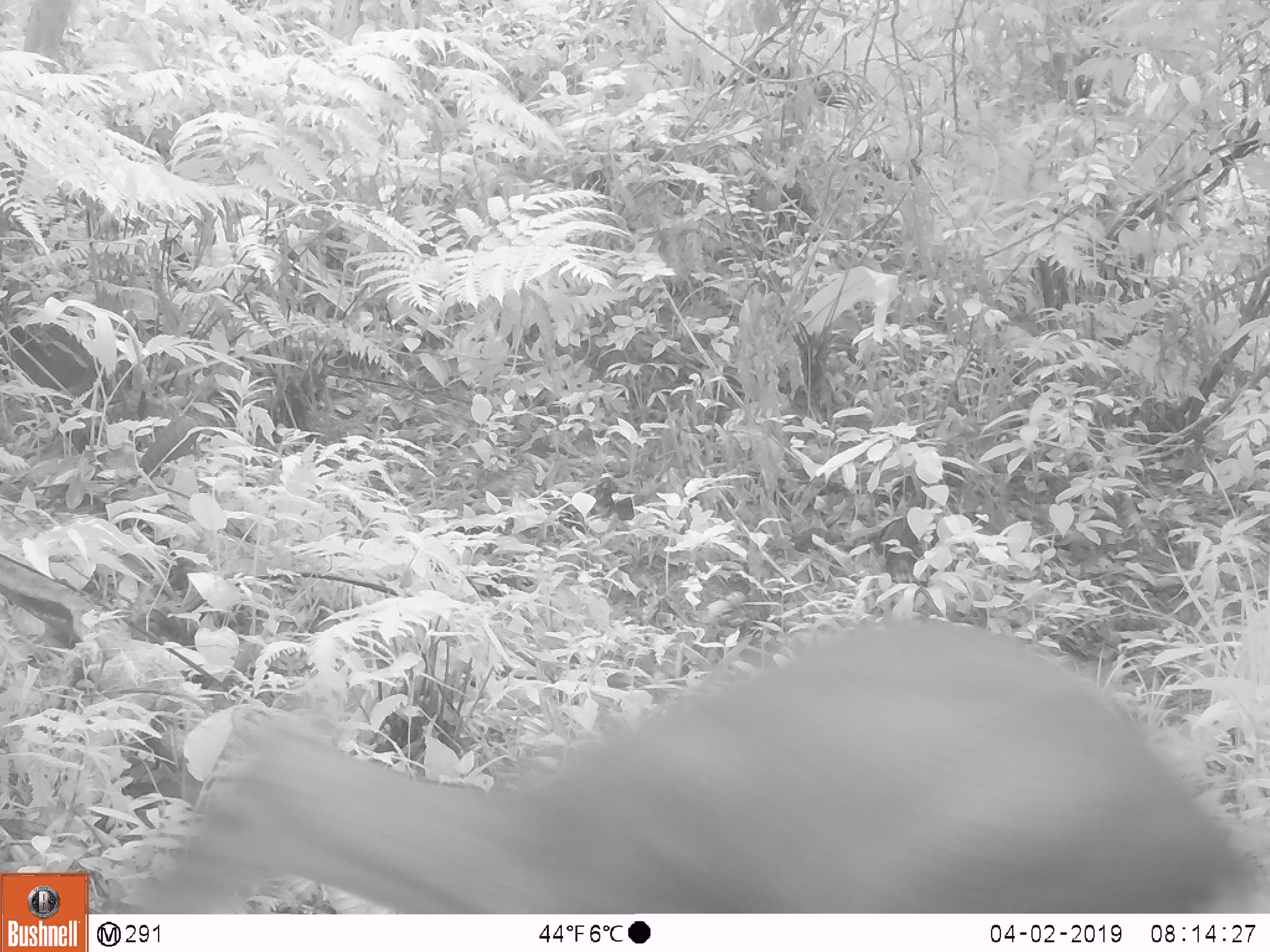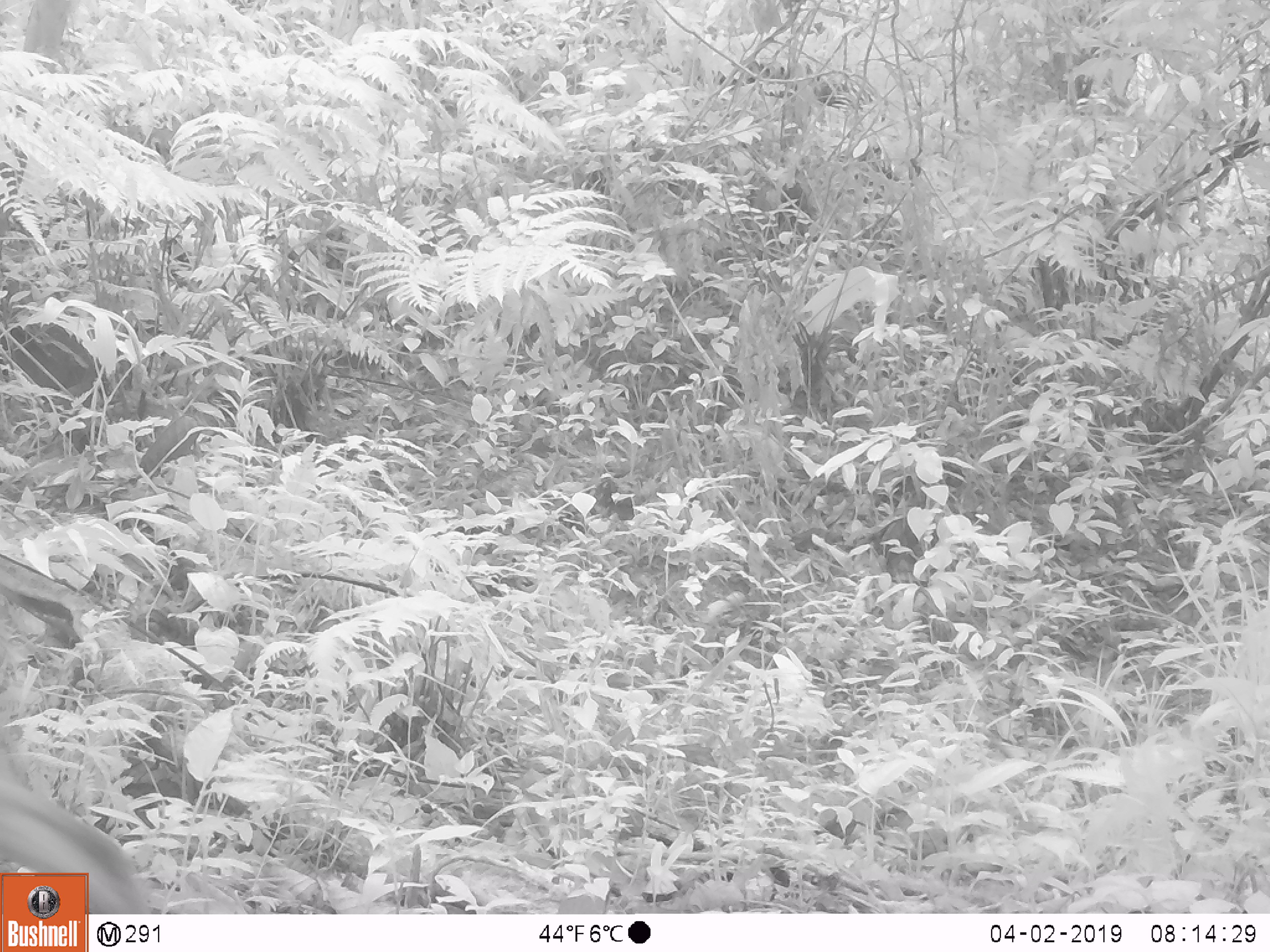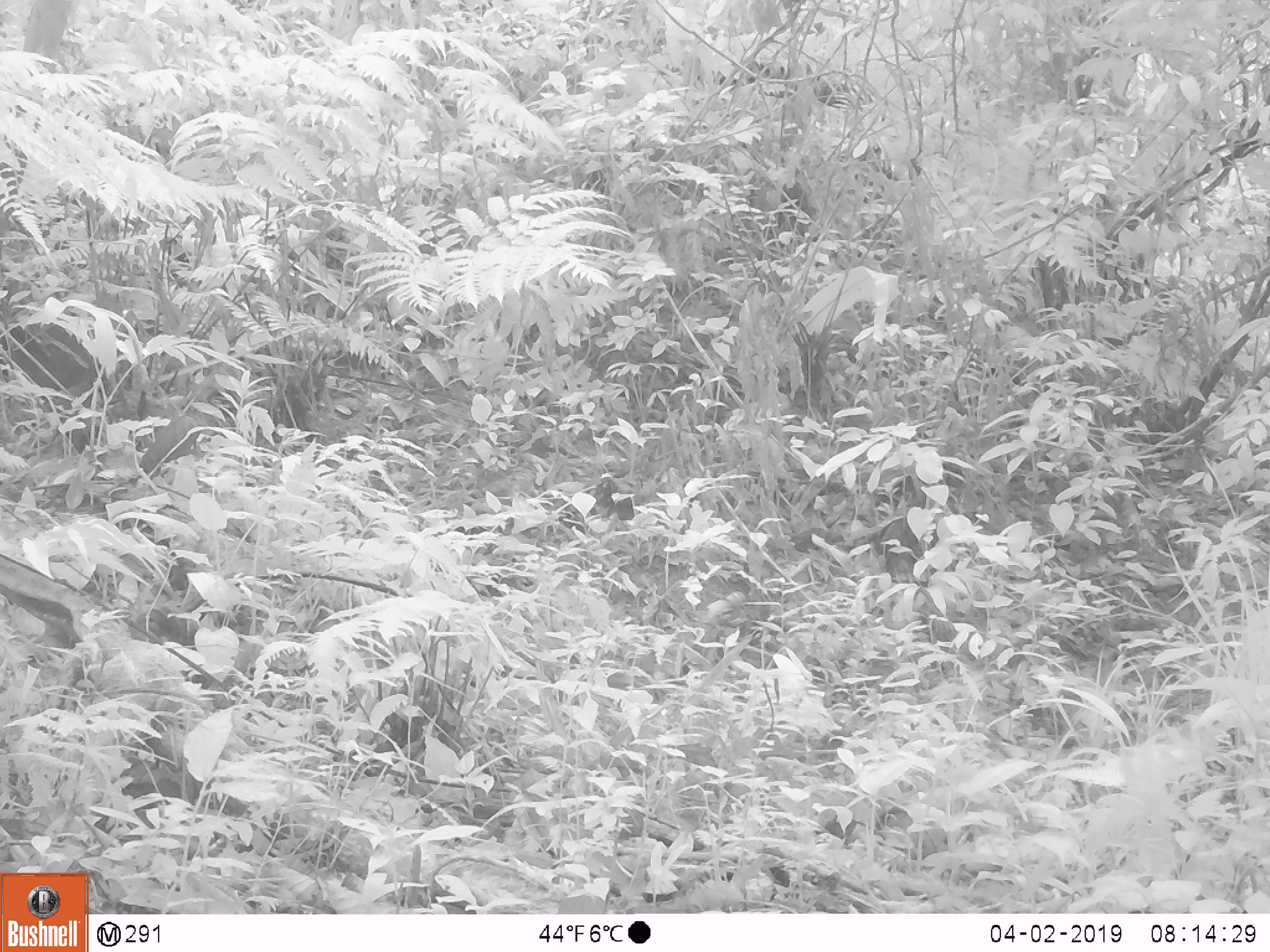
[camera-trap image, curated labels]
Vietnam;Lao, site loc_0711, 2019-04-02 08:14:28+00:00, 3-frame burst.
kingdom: Animalia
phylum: Chordata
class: Mammalia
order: Artiodactyla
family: Cervidae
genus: Muntiacus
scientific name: Muntiacus rooseveltorum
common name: roosevelt's muntjac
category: roosevelts muntjac group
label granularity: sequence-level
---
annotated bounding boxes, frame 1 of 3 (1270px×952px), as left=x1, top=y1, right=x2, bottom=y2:
roosevelts muntjac group: left=106, top=615, right=1270, bottom=913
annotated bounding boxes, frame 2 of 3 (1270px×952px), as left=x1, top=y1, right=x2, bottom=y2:
roosevelts muntjac group: left=0, top=752, right=145, bottom=913